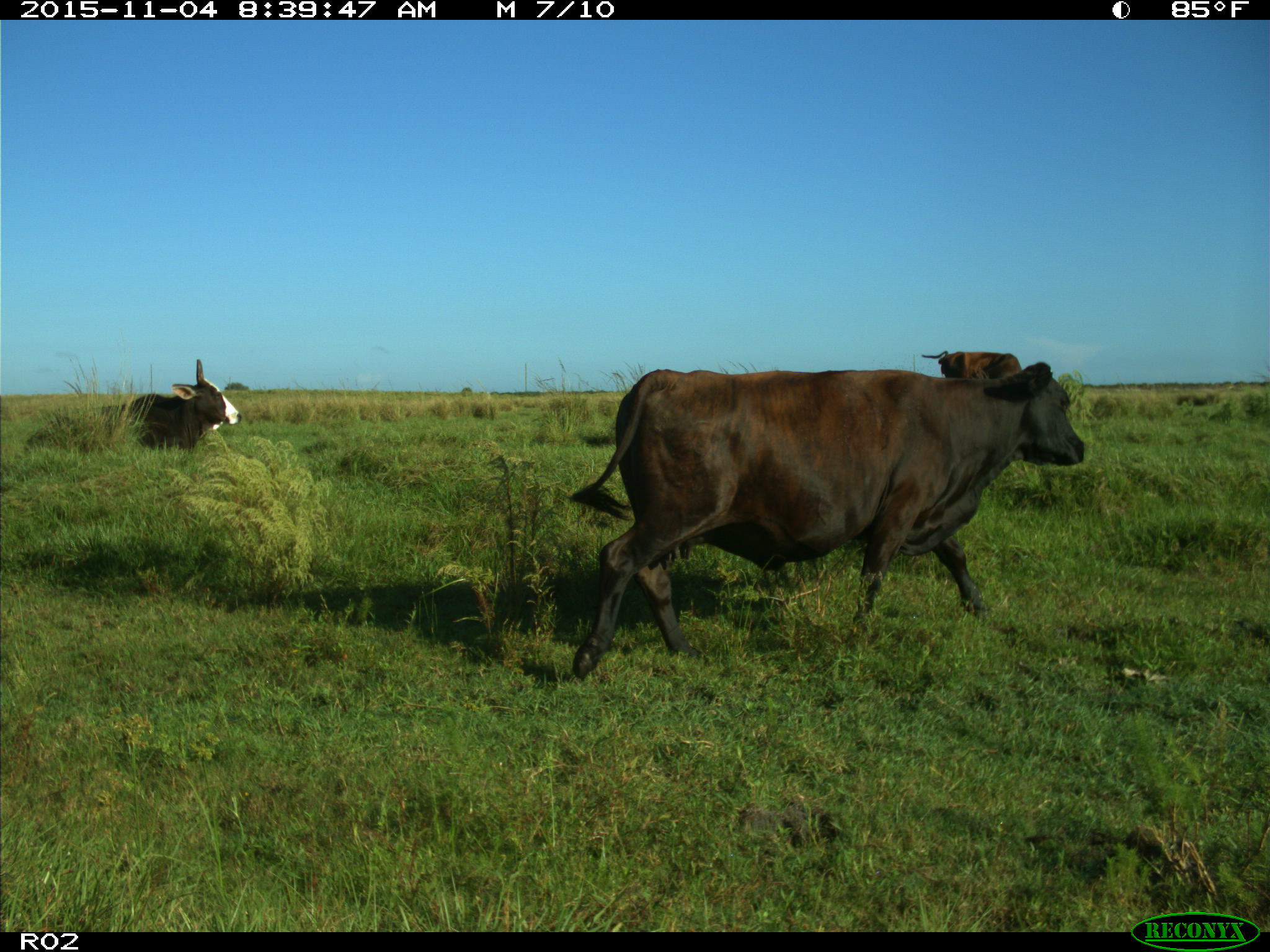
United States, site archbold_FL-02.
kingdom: Animalia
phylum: Chordata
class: Mammalia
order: Artiodactyla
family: Bovidae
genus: Bos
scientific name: Bos taurus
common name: domestic cow